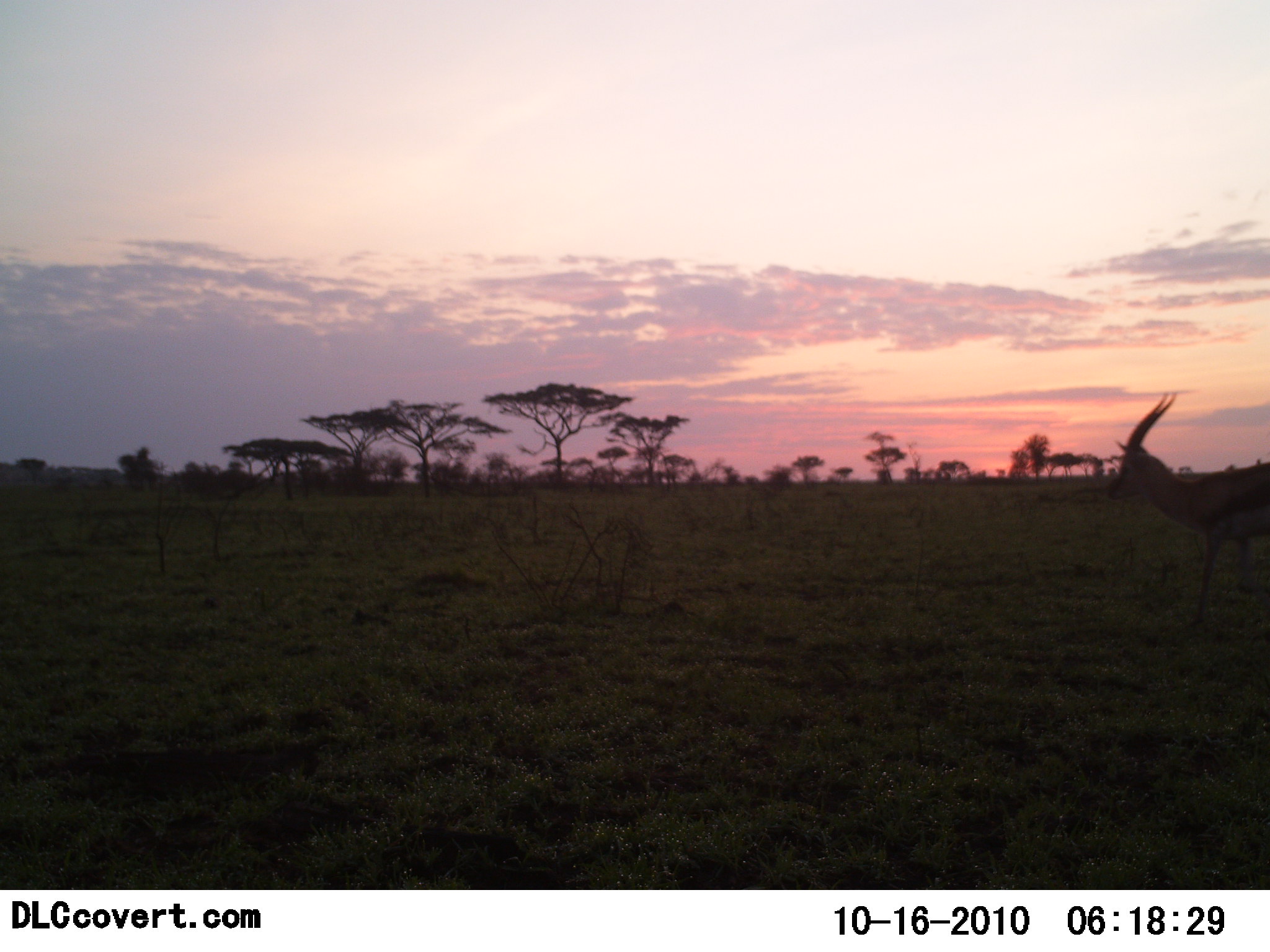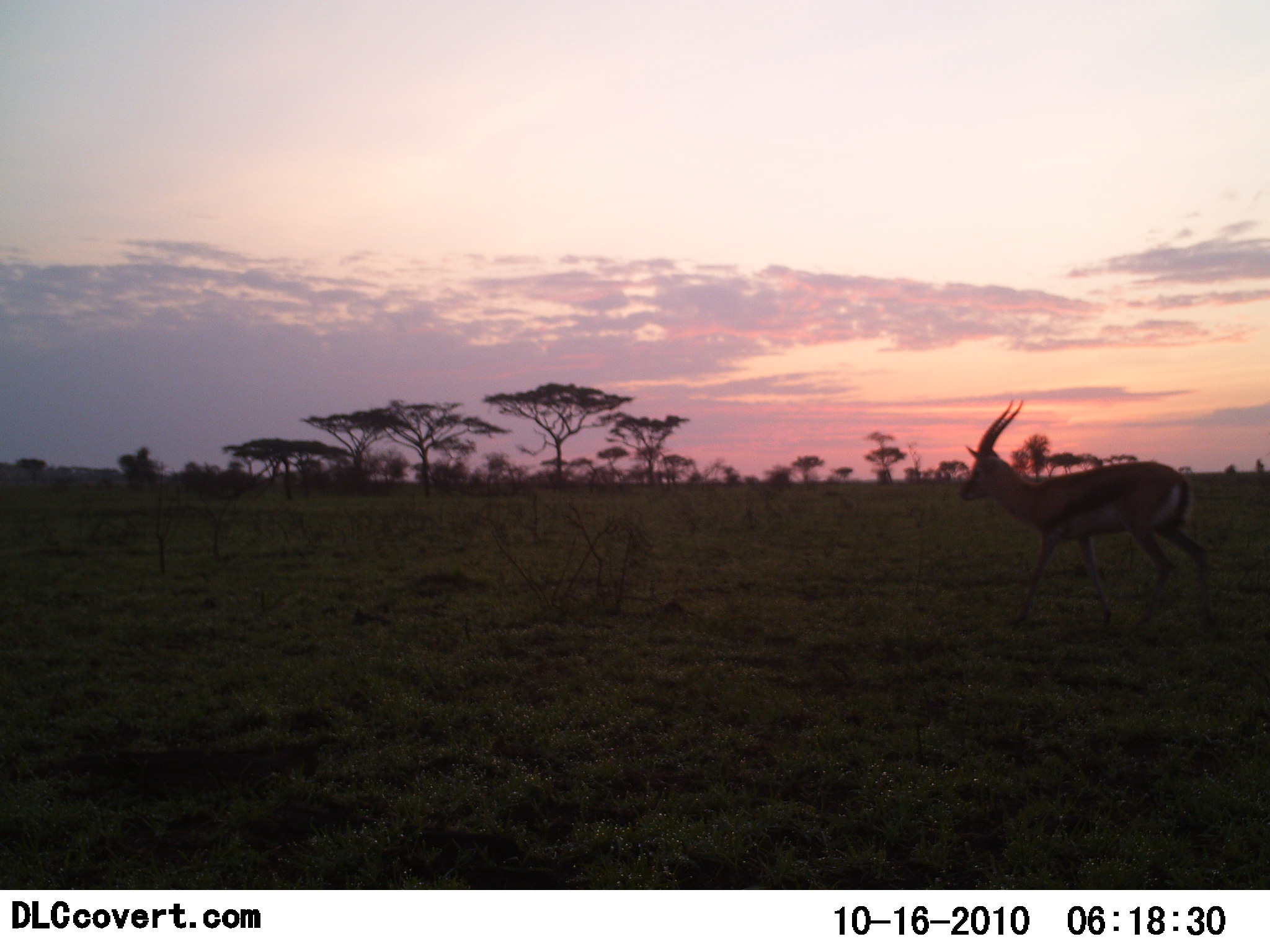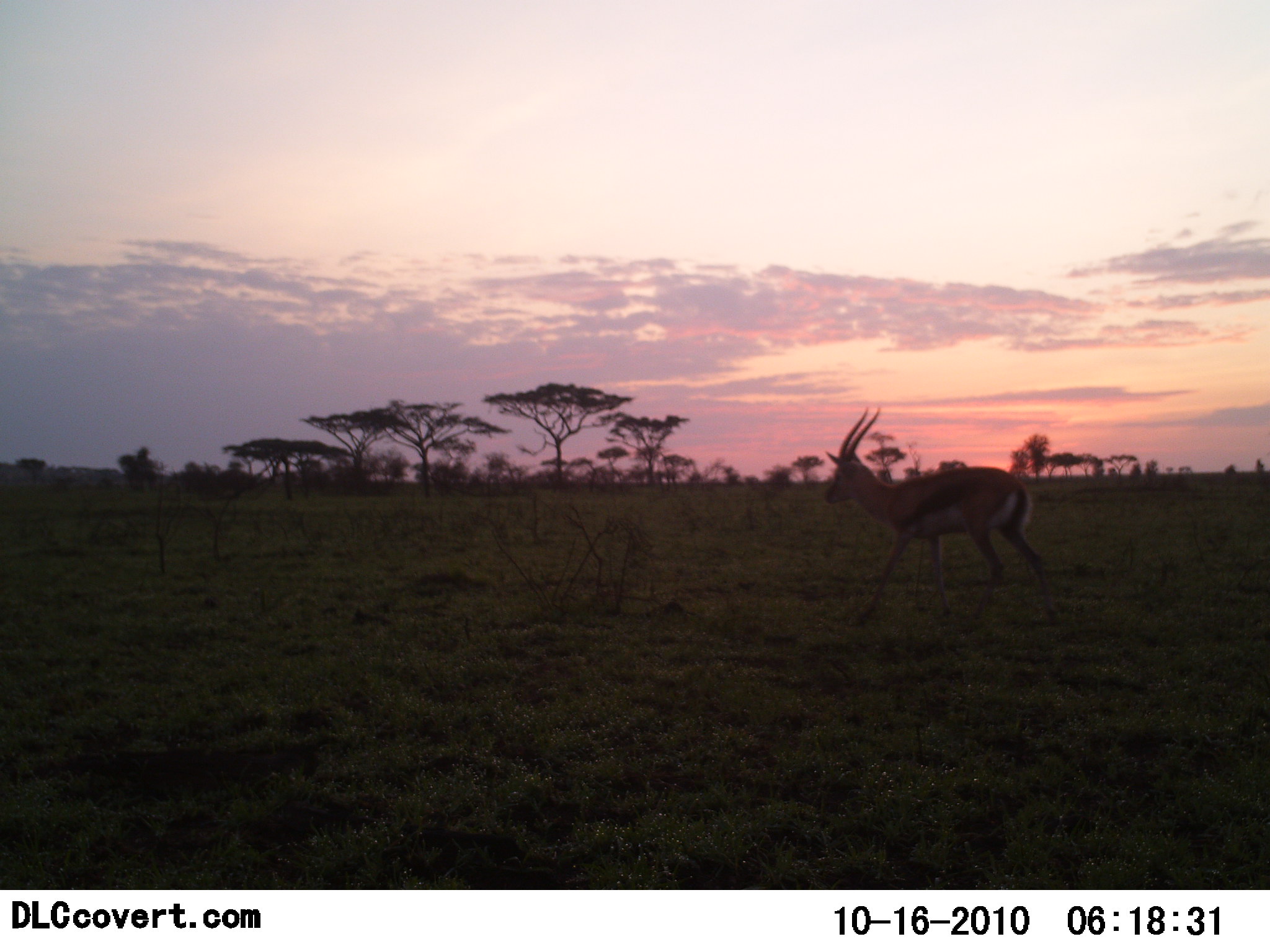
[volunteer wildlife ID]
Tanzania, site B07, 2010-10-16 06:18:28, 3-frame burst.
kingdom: Animalia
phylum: Chordata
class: Mammalia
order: Artiodactyla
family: Bovidae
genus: Eudorcas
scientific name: Eudorcas thomsonii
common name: thomson's gazelle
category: gazellethomsons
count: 1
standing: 5%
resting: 0%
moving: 95%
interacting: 0%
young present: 0%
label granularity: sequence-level